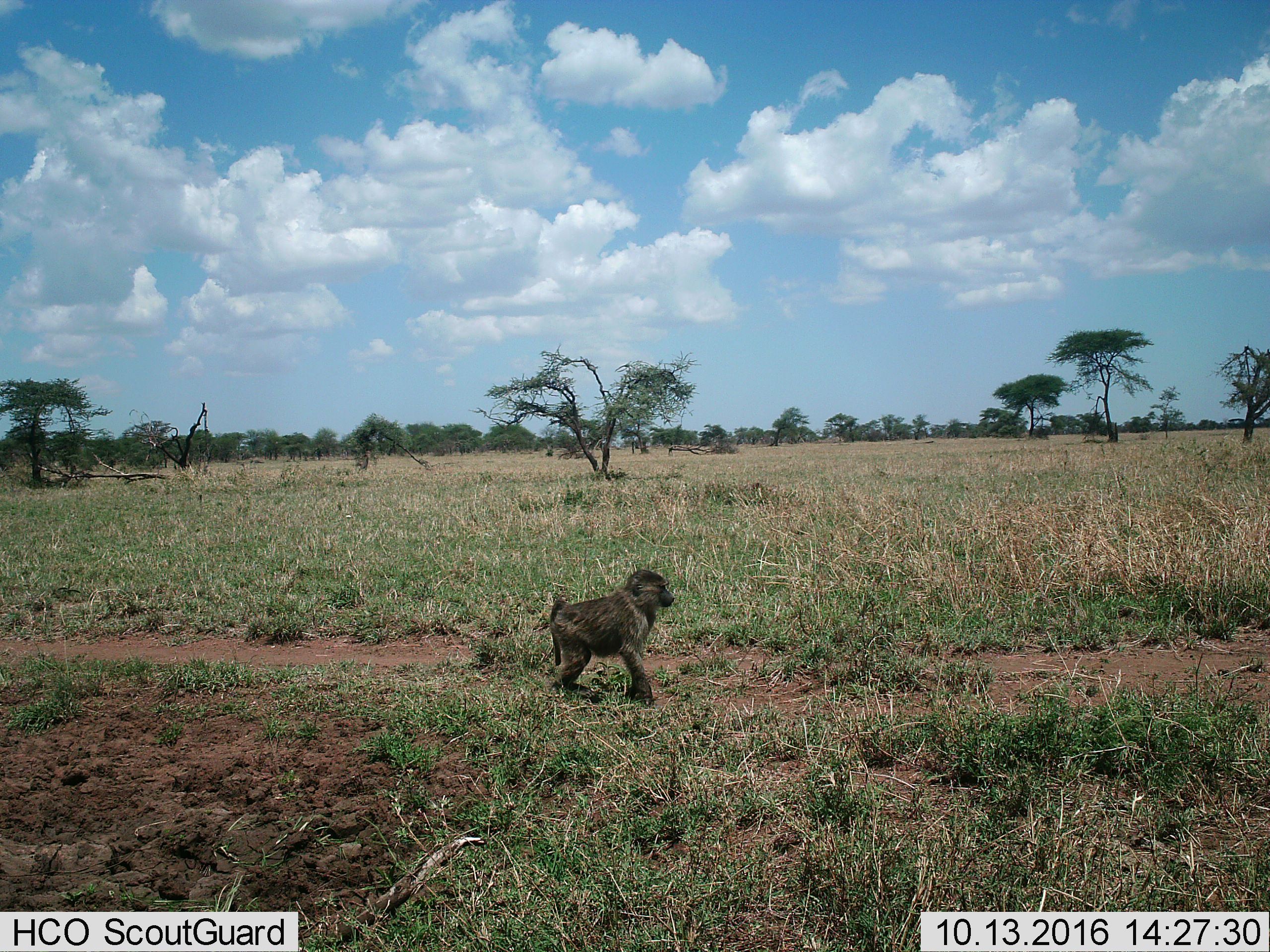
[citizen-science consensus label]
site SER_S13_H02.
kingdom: Animalia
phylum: Chordata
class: Mammalia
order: Primates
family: Cercopithecidae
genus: Papio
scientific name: Papio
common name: baboon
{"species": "baboon (Papio)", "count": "1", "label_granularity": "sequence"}